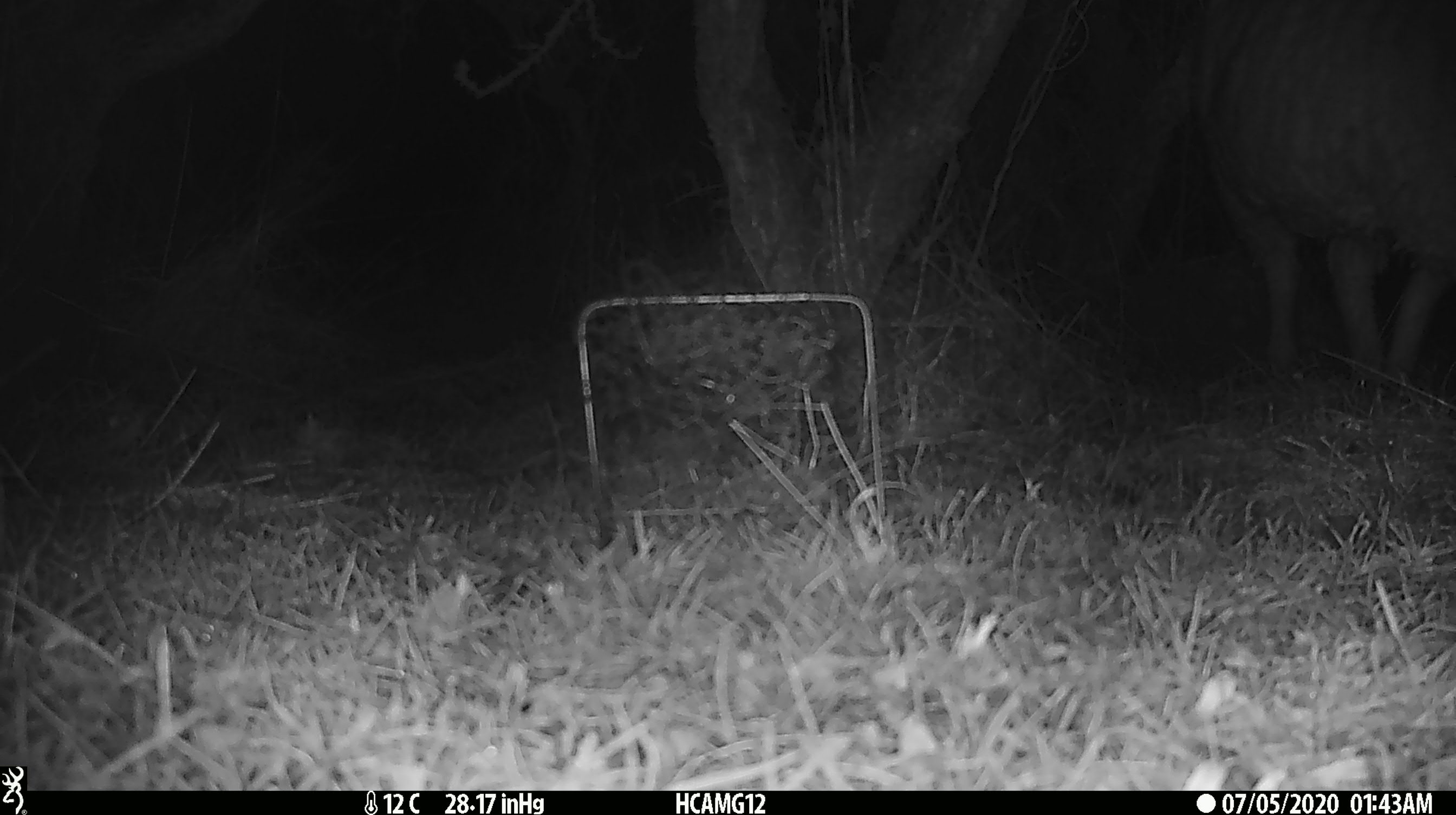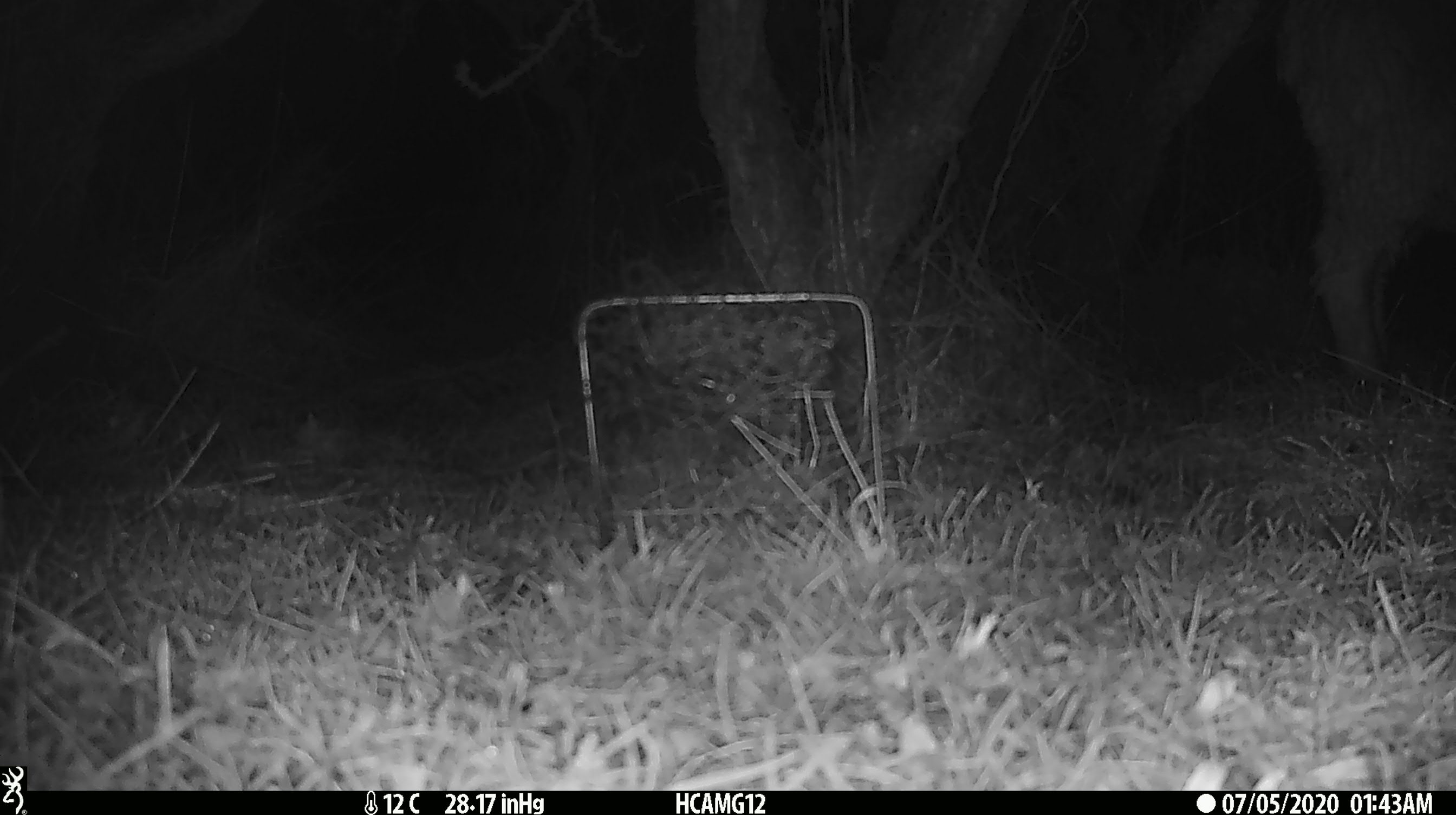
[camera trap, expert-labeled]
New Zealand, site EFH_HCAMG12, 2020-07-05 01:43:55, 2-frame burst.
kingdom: Animalia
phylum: Chordata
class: Mammalia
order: Artiodactyla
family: Bovidae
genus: Ovis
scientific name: Ovis aries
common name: domestic sheep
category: sheep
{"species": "sheep (domestic sheep) (Ovis aries)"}